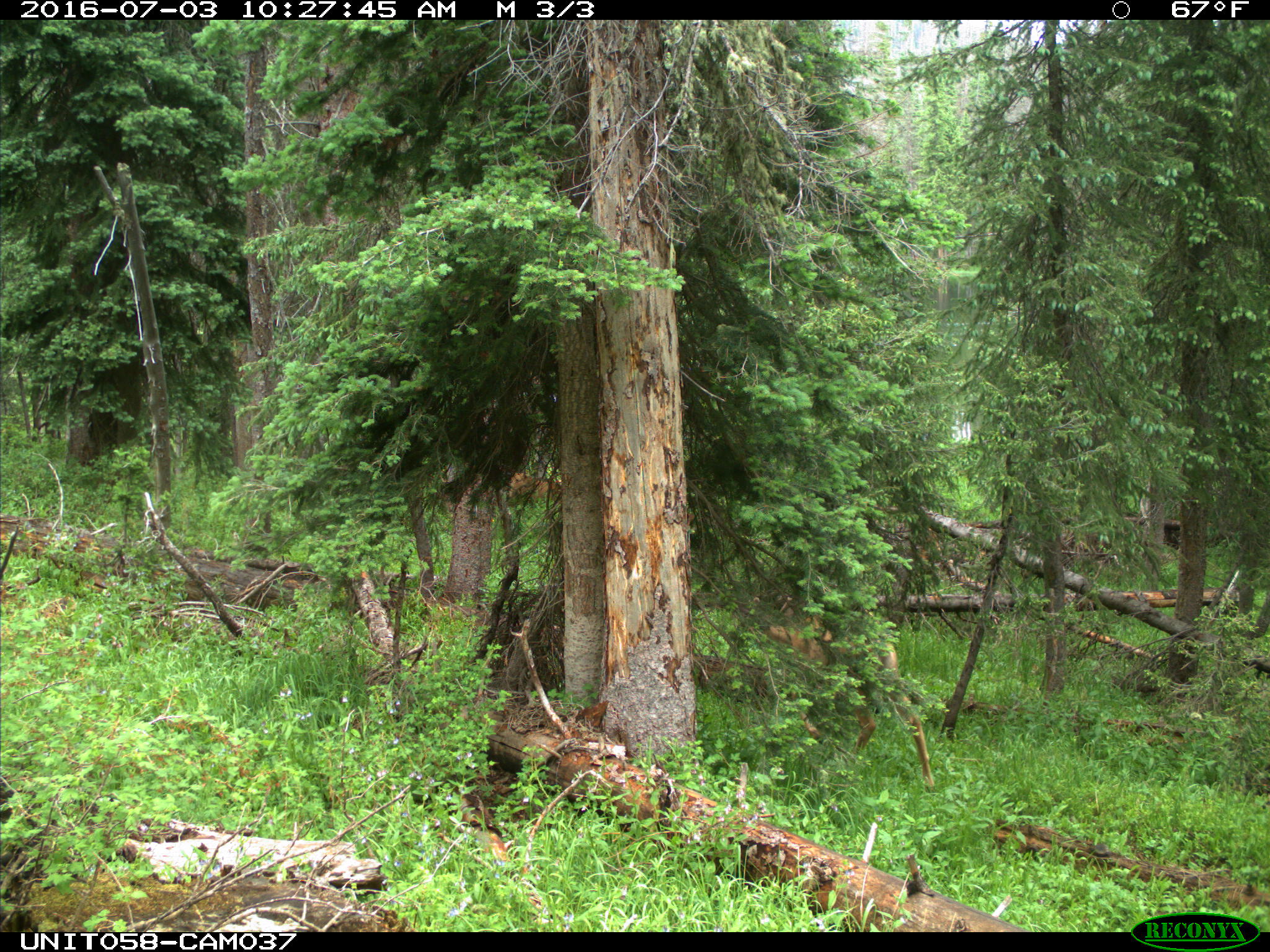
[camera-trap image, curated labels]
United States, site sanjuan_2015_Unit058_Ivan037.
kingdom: Animalia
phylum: Chordata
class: Mammalia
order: Artiodactyla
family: Cervidae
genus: Odocoileus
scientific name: Odocoileus hemionus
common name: mule deer